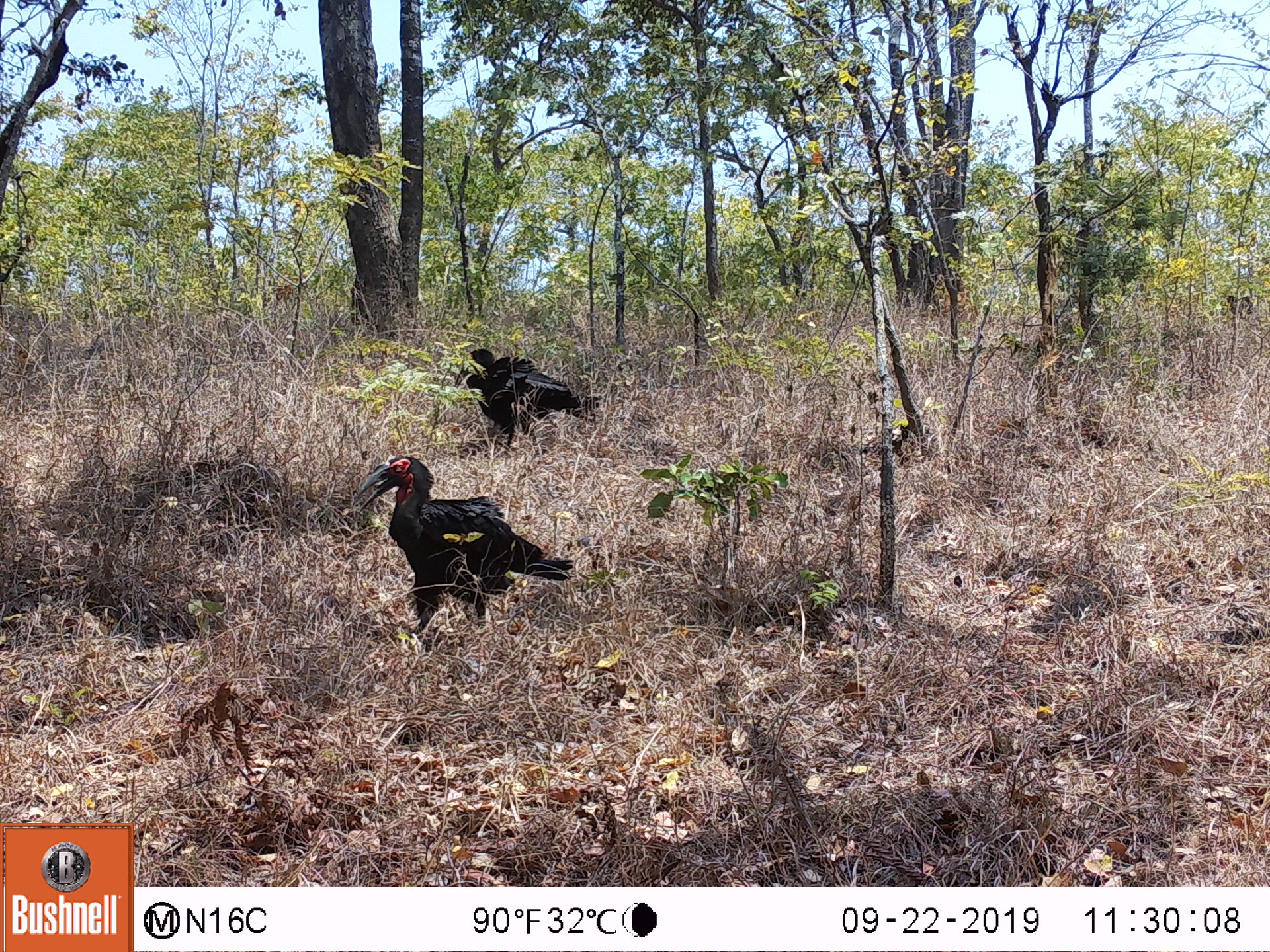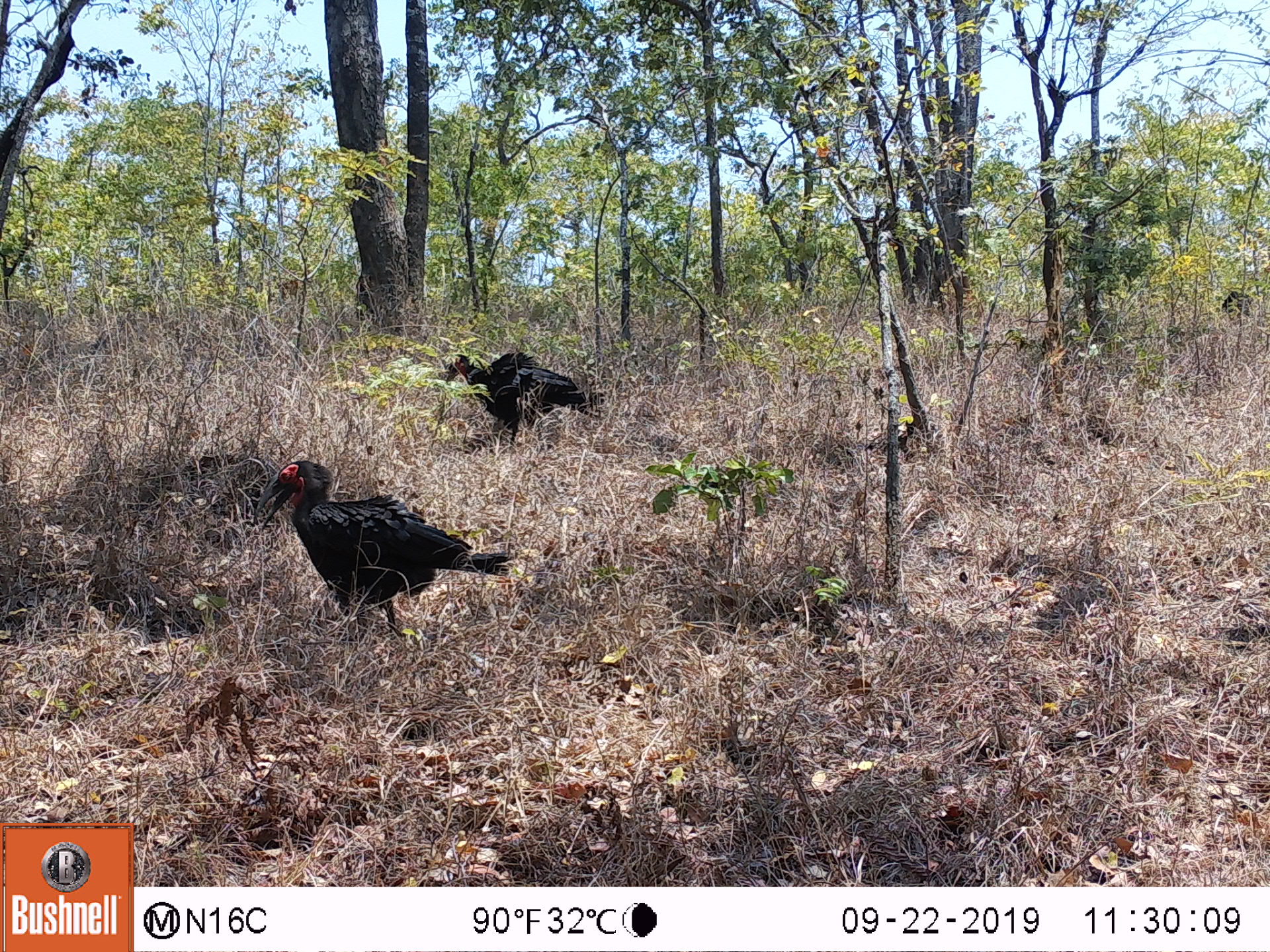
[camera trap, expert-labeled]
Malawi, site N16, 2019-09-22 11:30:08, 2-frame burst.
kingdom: Animalia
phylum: Chordata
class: Aves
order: Bucerotiformes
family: Bucorvidae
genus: Bucorvus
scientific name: Bucorvus leadbeateri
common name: southern ground hornbill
Southern ground hornbill (Bucorvus leadbeateri), count 2.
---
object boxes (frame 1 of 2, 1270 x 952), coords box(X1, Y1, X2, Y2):
southern ground hornbill: box(359, 448, 568, 631); box(460, 340, 580, 446)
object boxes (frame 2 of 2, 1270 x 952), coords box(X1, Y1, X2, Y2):
southern ground hornbill: box(238, 444, 487, 650); box(423, 340, 597, 448)